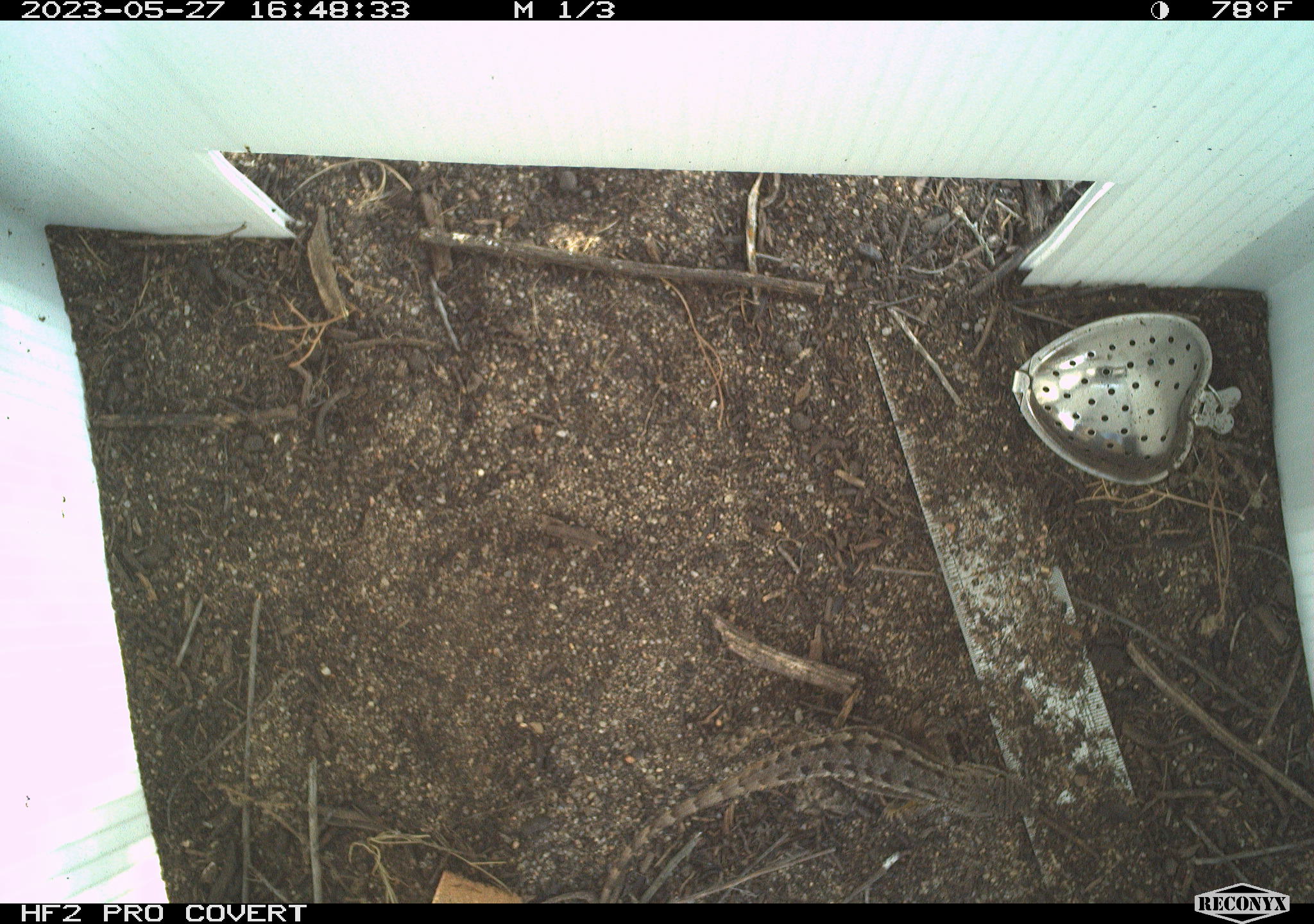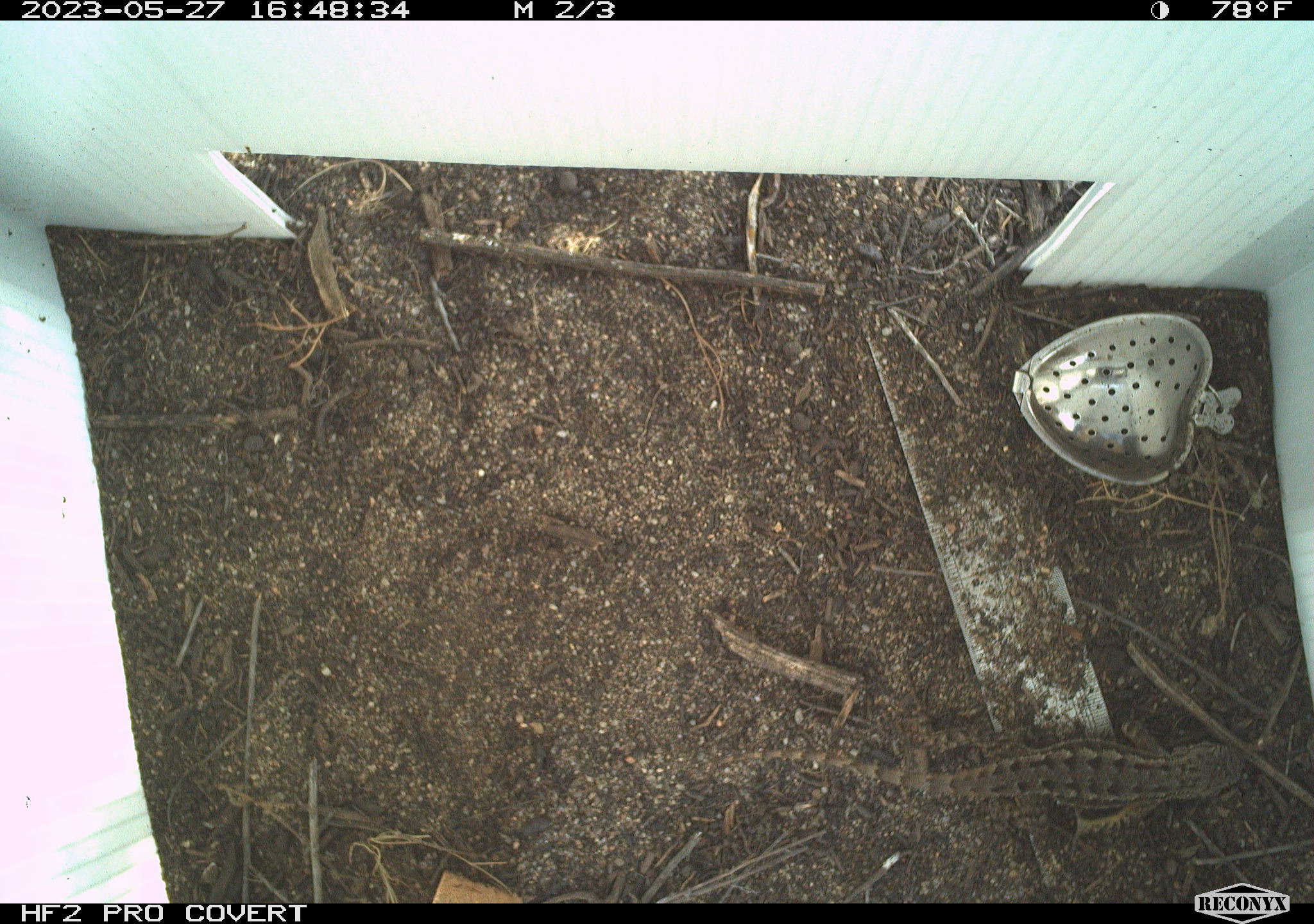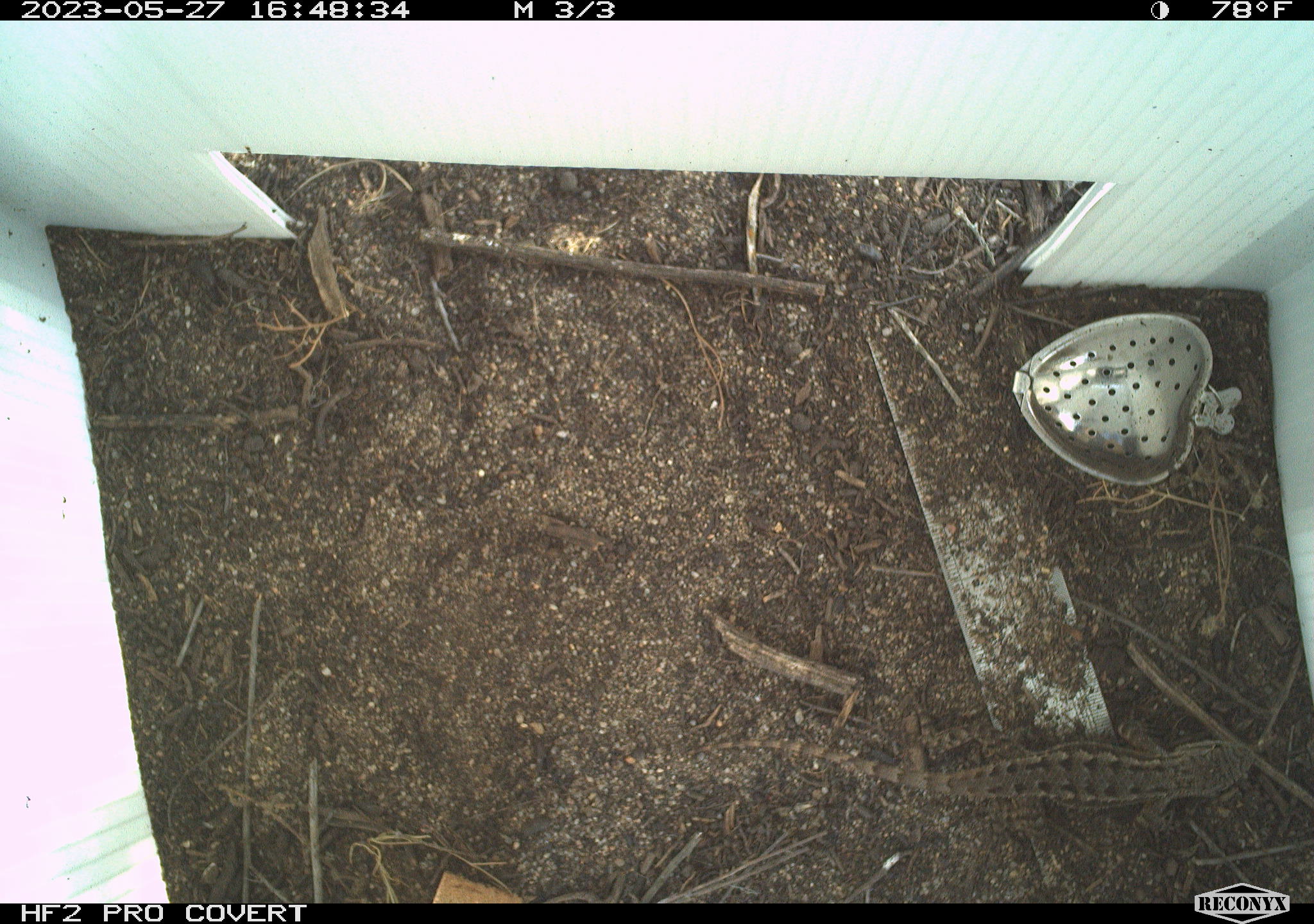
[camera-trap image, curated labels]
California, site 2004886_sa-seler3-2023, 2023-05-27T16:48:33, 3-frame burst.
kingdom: Animalia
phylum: Chordata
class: Reptilia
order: Squamata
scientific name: Squamata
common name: lizards and snakes